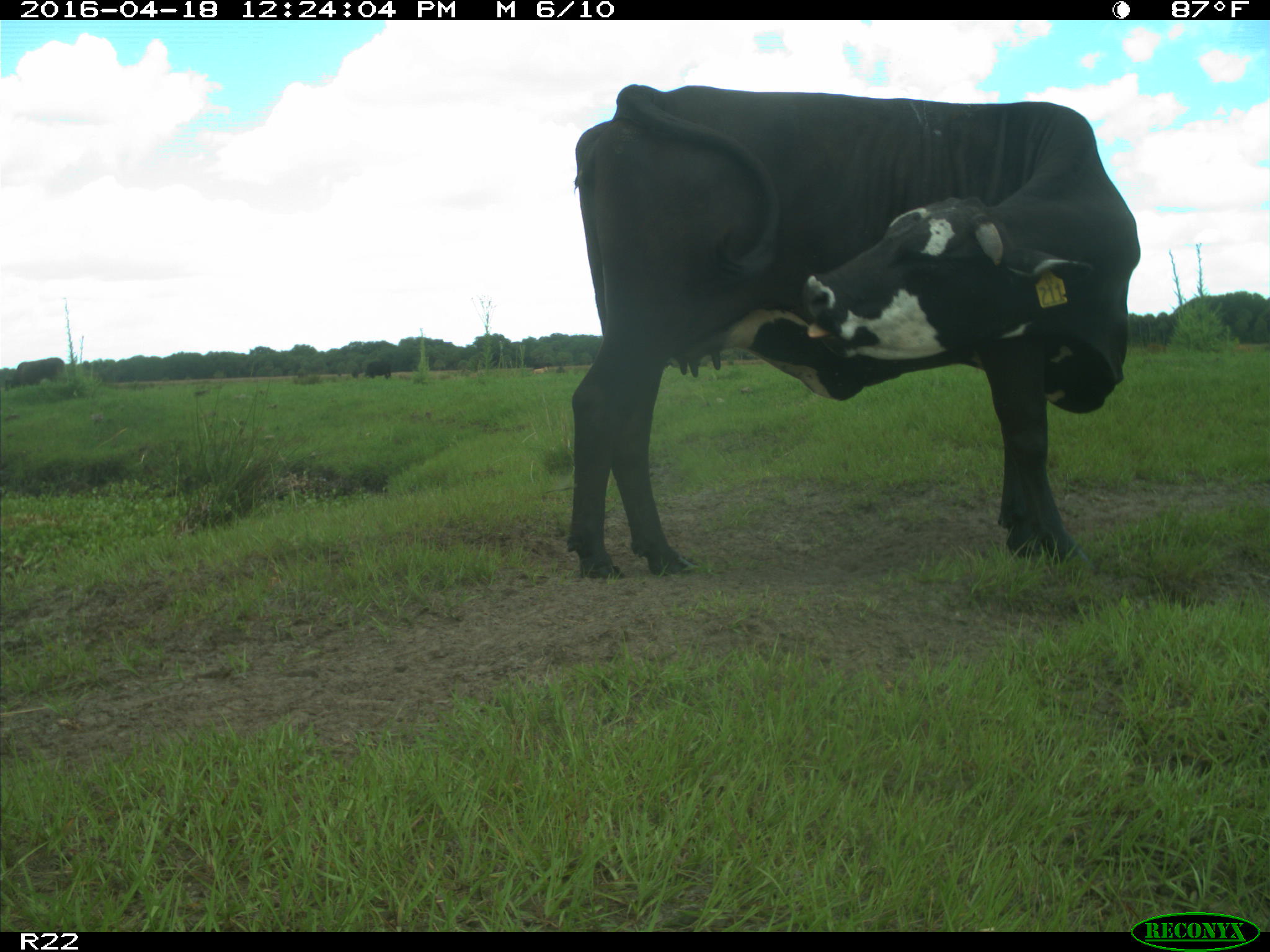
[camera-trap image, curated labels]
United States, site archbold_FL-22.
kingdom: Animalia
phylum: Chordata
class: Mammalia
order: Artiodactyla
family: Bovidae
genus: Bos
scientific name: Bos taurus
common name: domestic cow